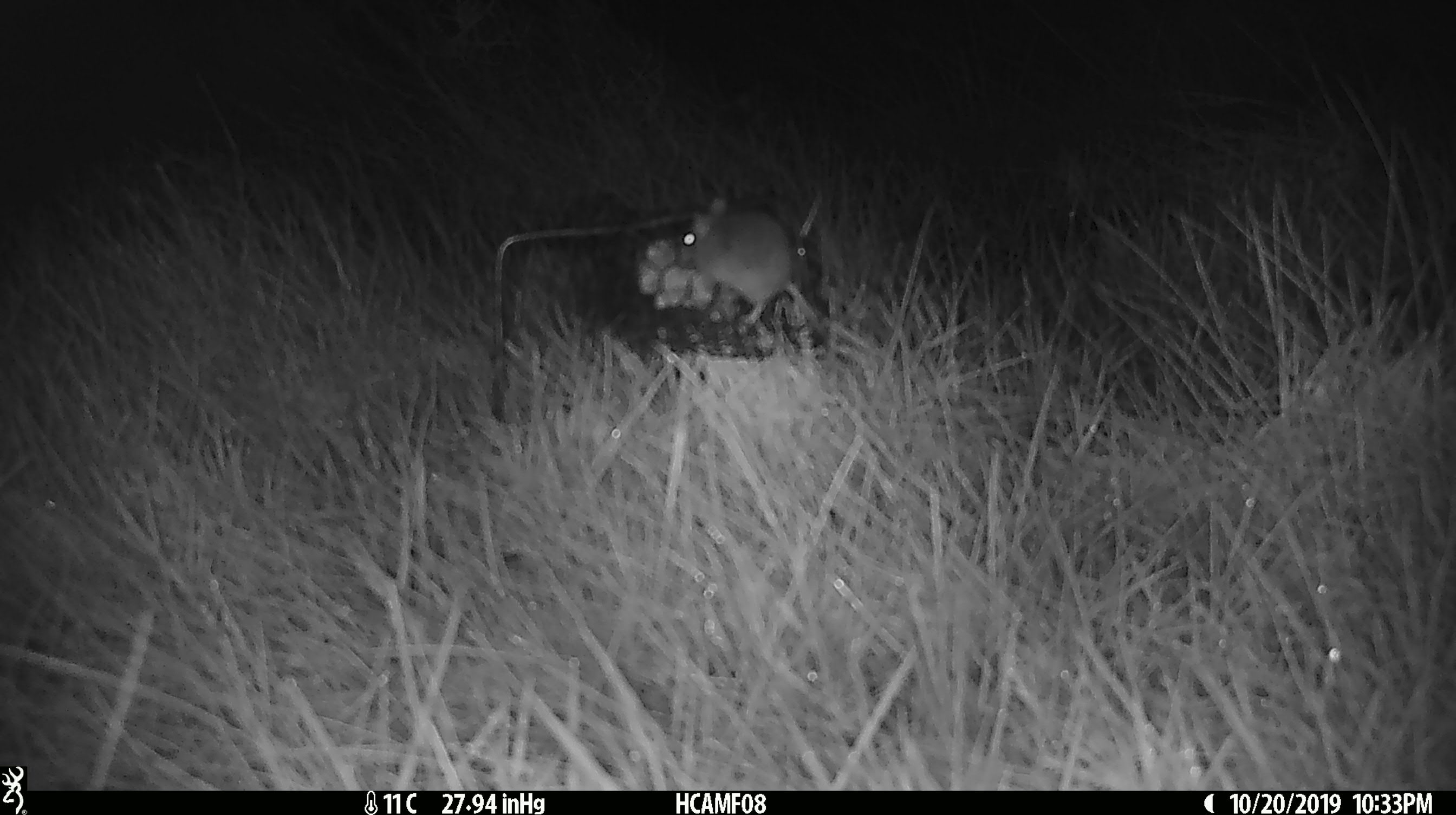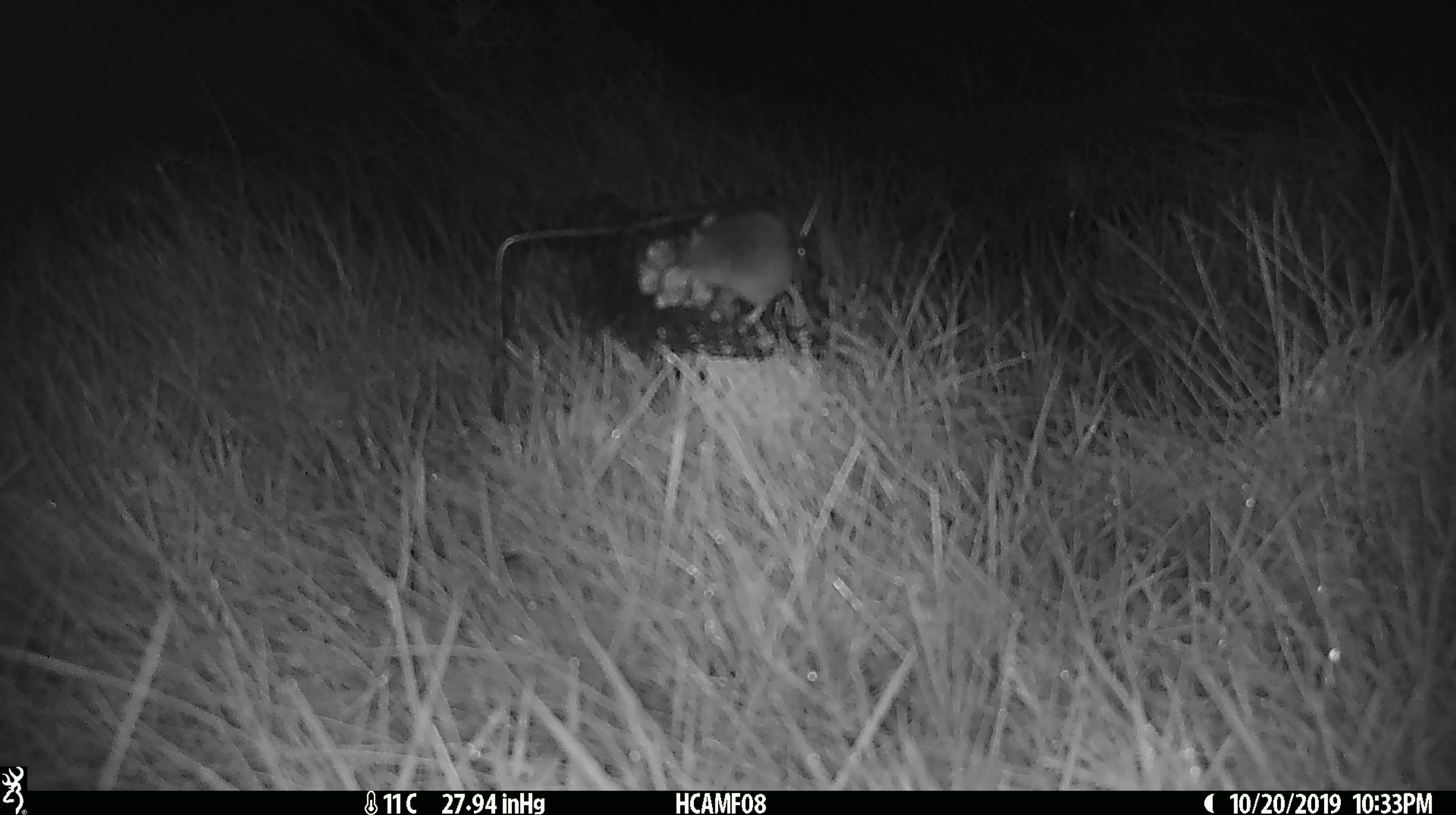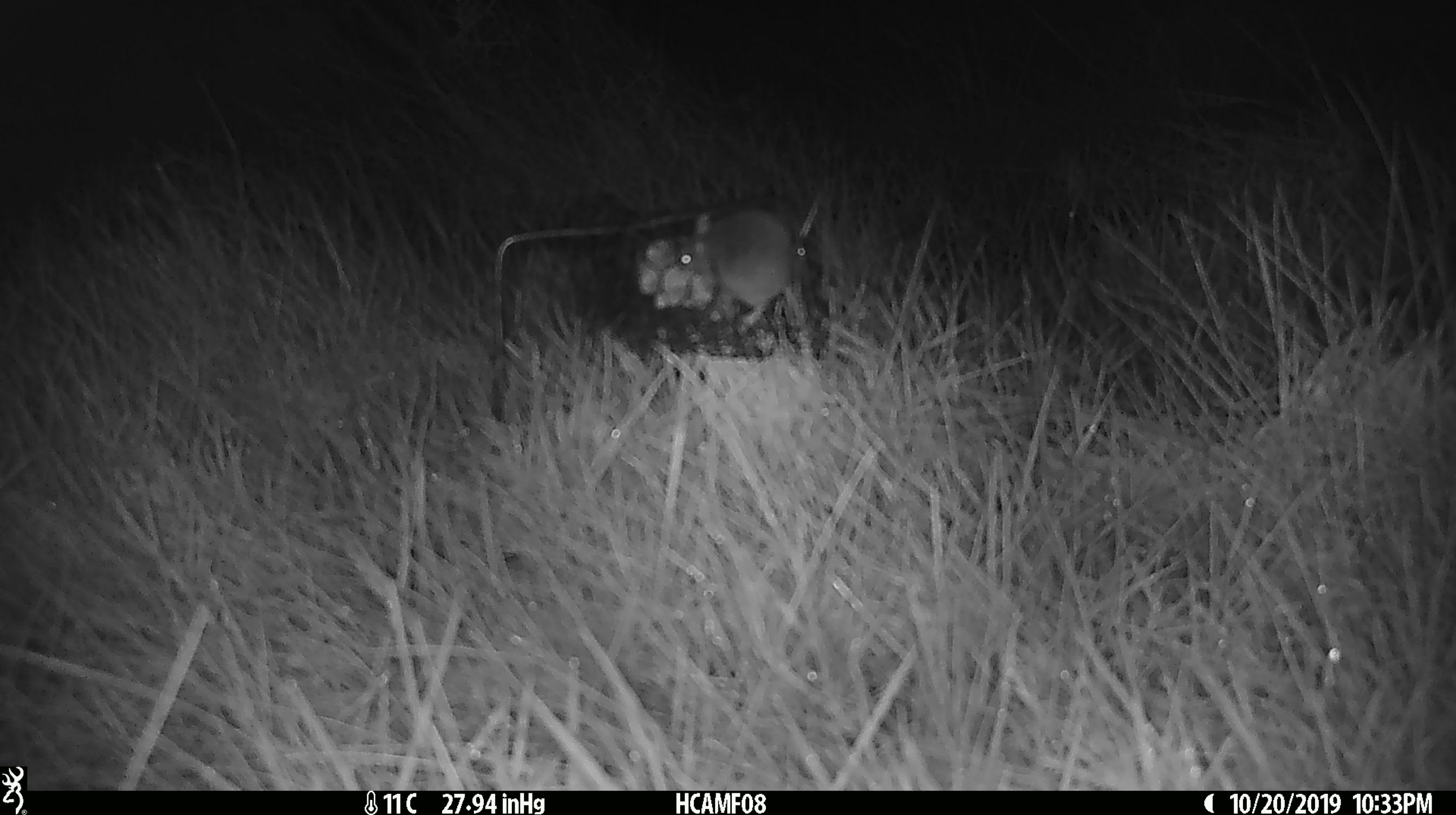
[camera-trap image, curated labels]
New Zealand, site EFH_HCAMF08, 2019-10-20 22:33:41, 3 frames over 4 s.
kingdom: Animalia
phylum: Chordata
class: Mammalia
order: Rodentia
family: Muridae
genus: Mus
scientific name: Mus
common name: mouse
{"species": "mouse (Mus)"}